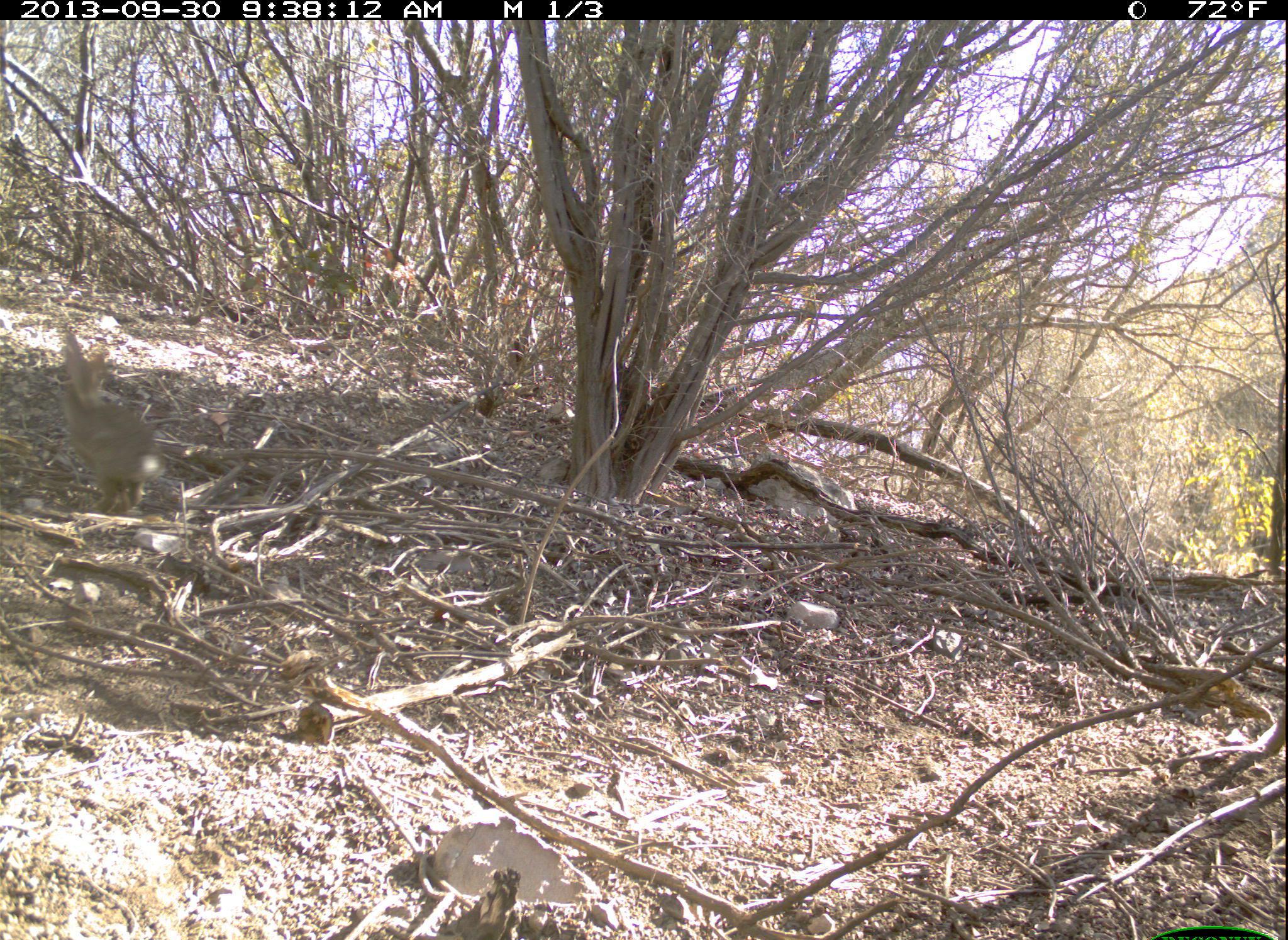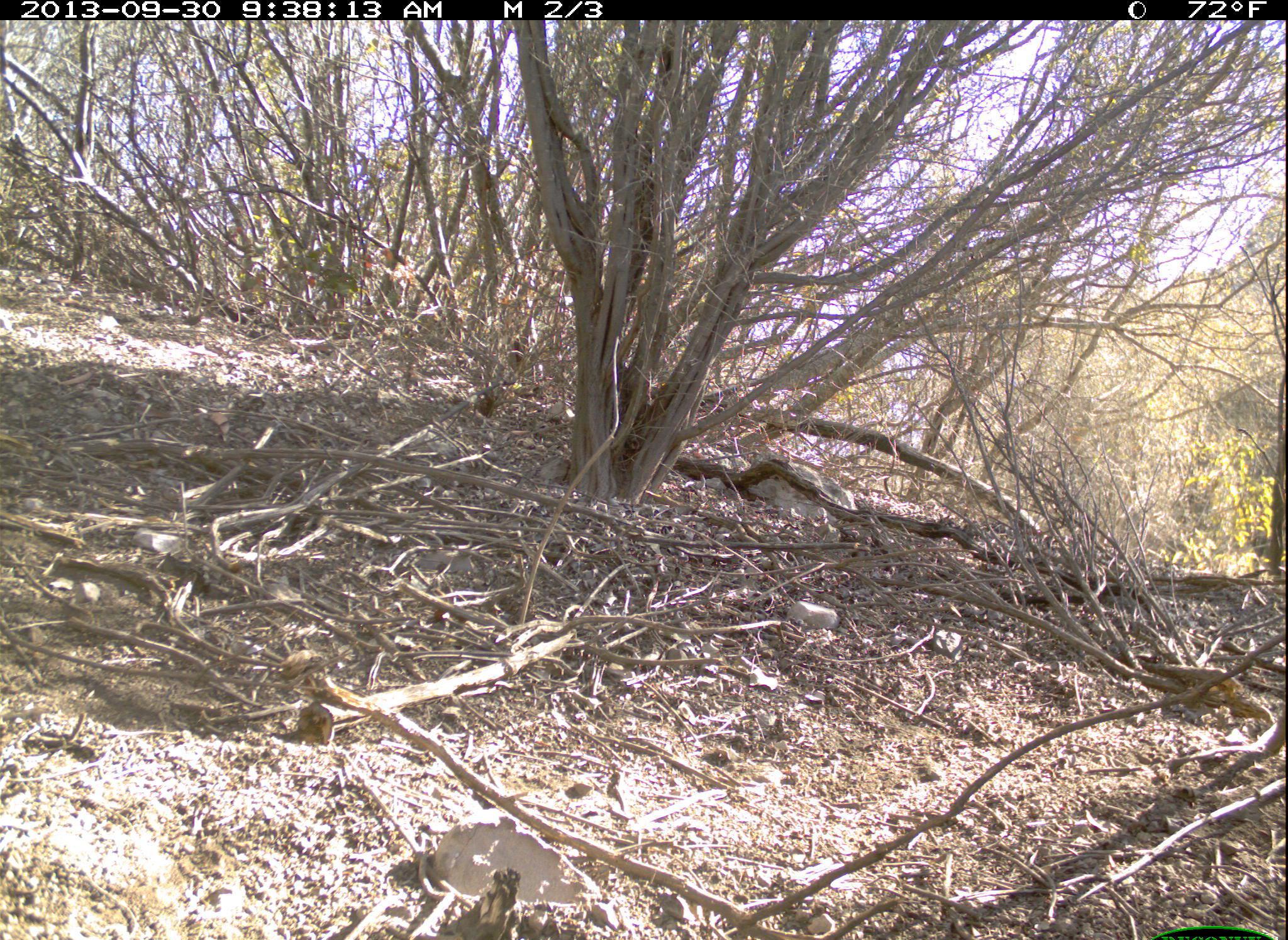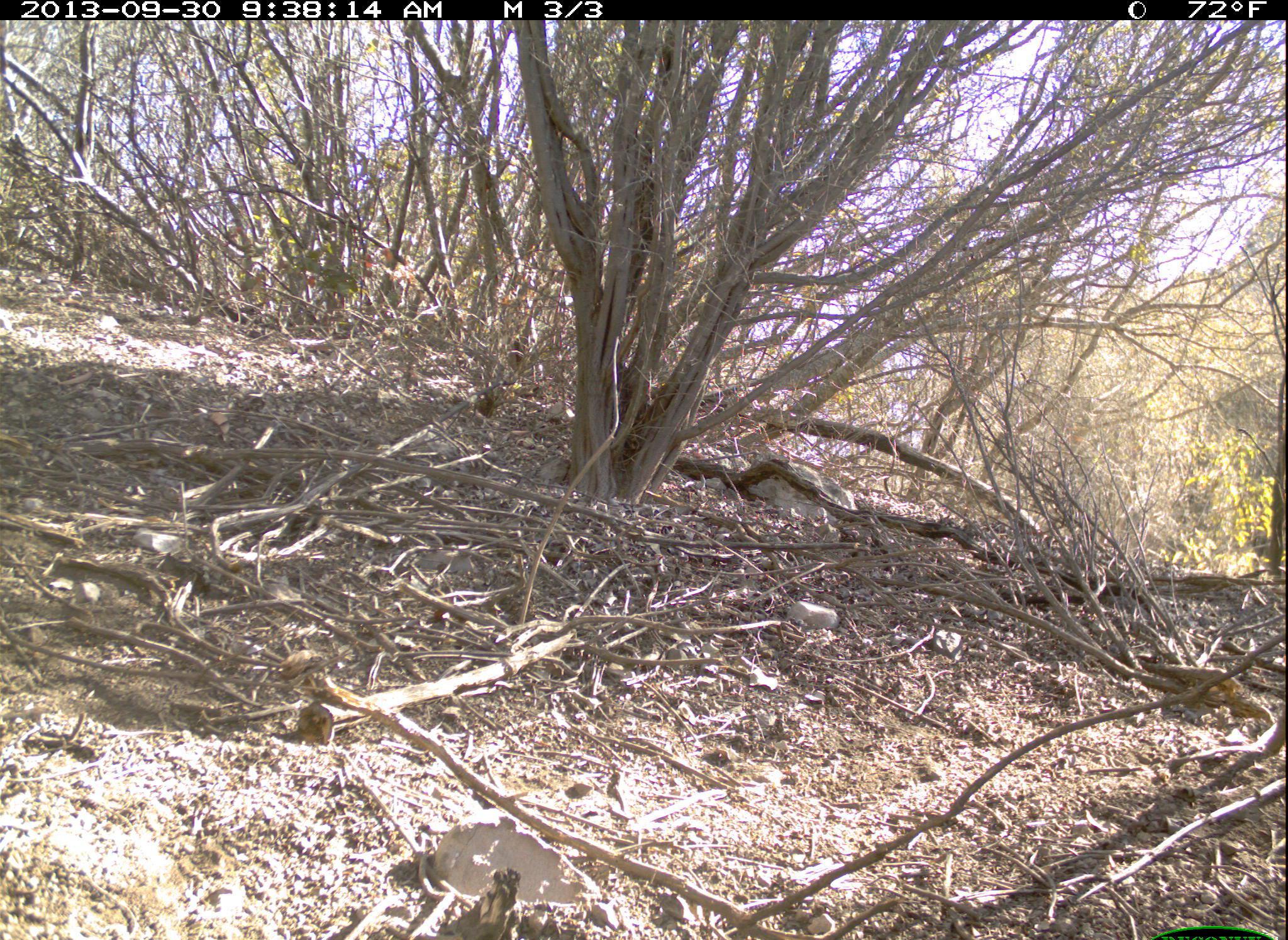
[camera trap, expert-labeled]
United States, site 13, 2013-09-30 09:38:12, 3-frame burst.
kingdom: Animalia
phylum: Chordata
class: Mammalia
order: Lagomorpha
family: Leporidae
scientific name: Leporidae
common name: rabbits and hares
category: rabbit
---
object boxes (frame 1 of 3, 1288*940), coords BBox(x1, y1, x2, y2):
rabbit: BBox(51, 329, 167, 518)